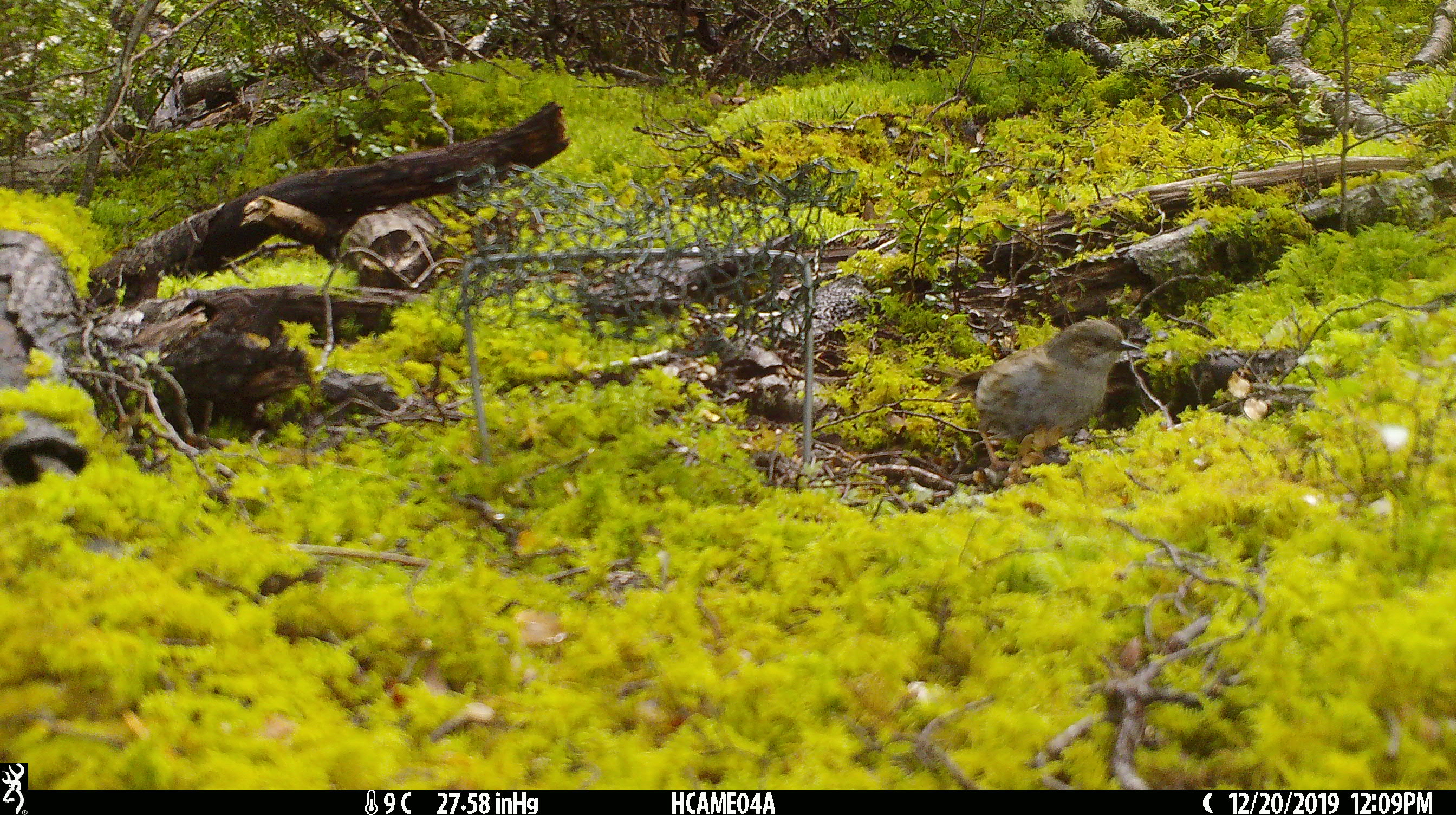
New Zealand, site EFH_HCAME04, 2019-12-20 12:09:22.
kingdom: Animalia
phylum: Chordata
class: Aves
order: Passeriformes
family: Prunellidae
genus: Prunella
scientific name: Prunella modularis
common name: dunnock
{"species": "dunnock (Prunella modularis)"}